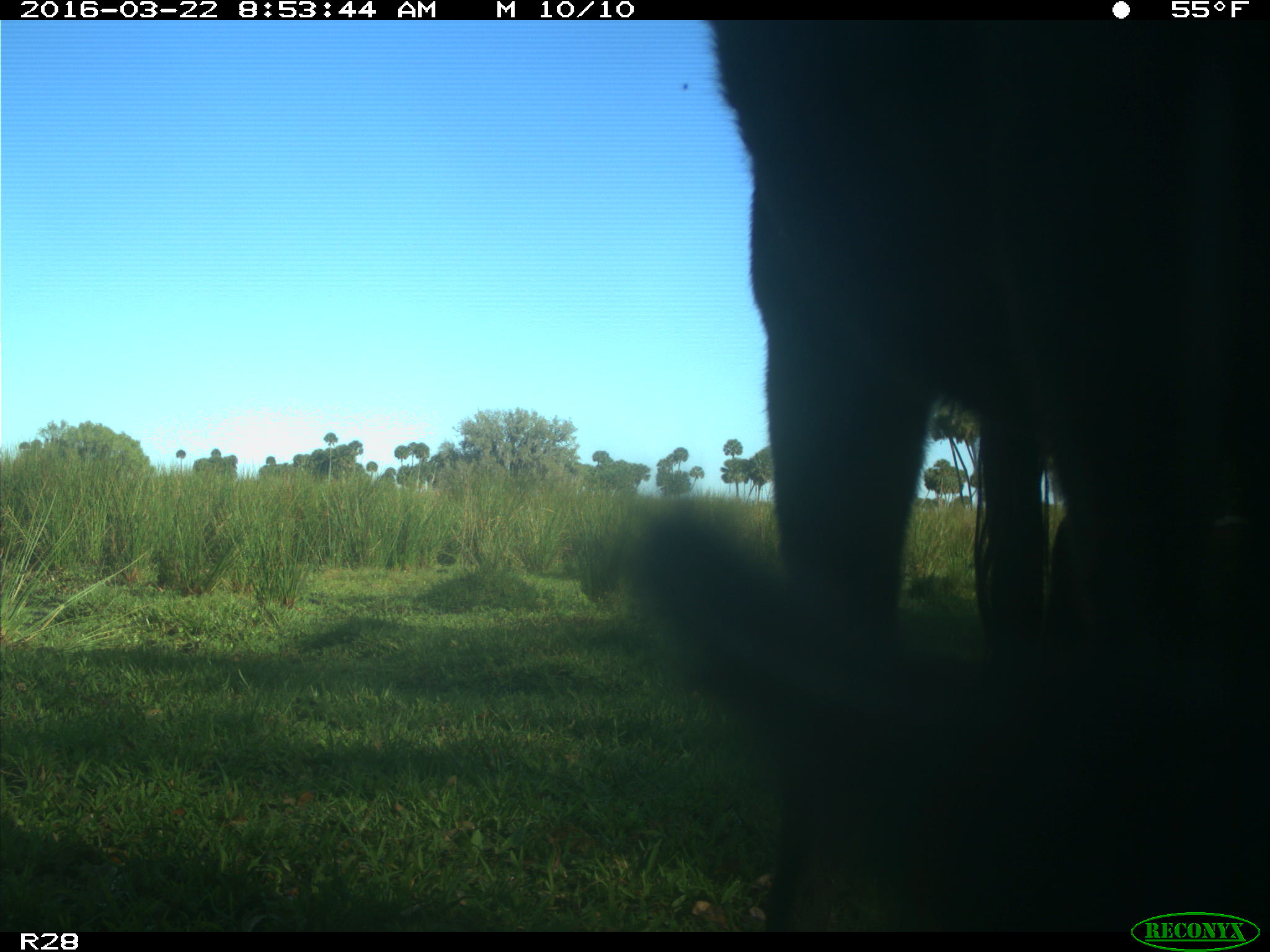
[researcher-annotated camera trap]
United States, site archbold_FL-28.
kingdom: Animalia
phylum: Chordata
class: Mammalia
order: Artiodactyla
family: Bovidae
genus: Bos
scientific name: Bos taurus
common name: domestic cow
Bos taurus (domestic cow).